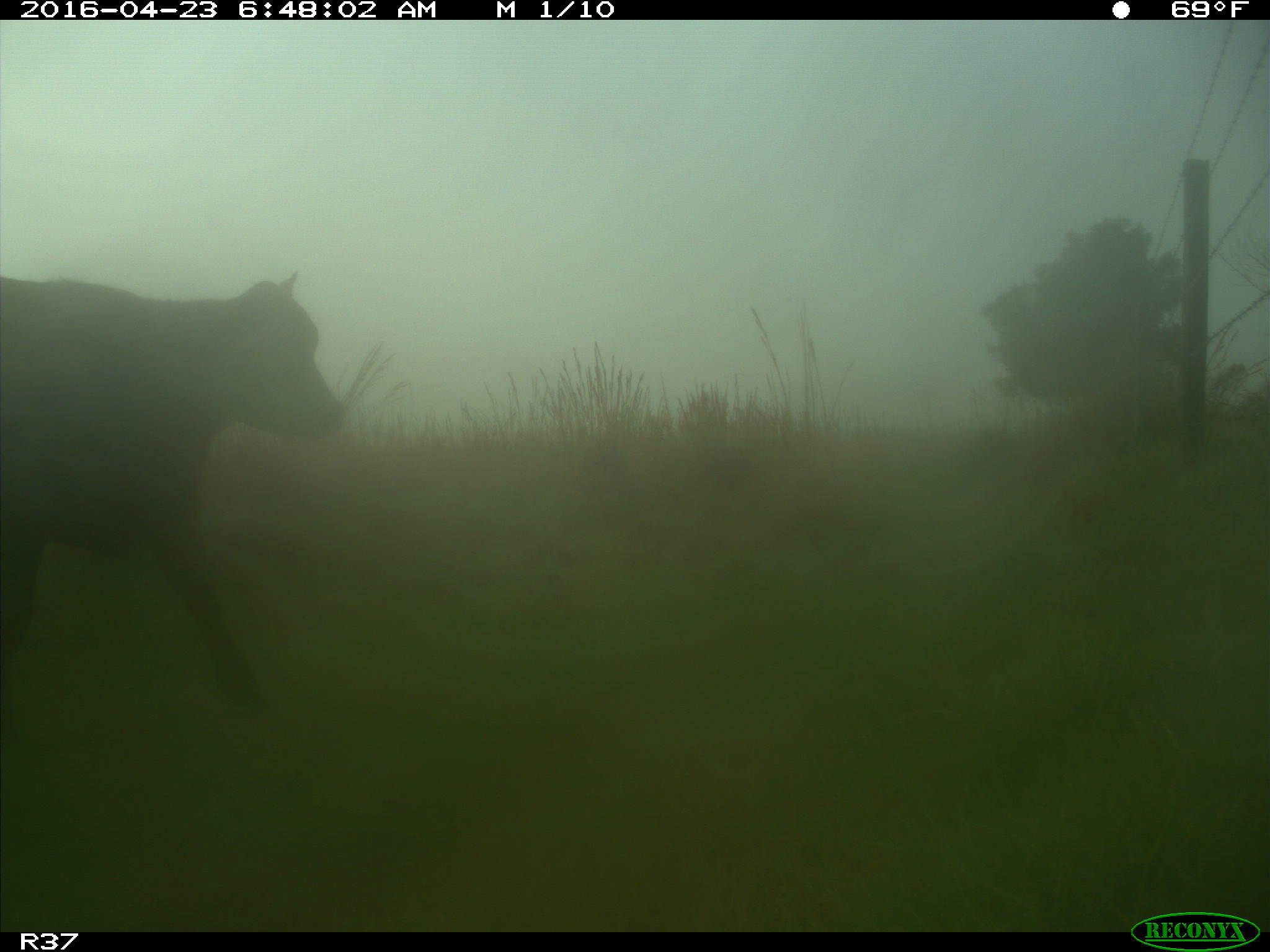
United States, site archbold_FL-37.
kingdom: Animalia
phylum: Chordata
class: Mammalia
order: Artiodactyla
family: Bovidae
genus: Bos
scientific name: Bos taurus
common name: domestic cow